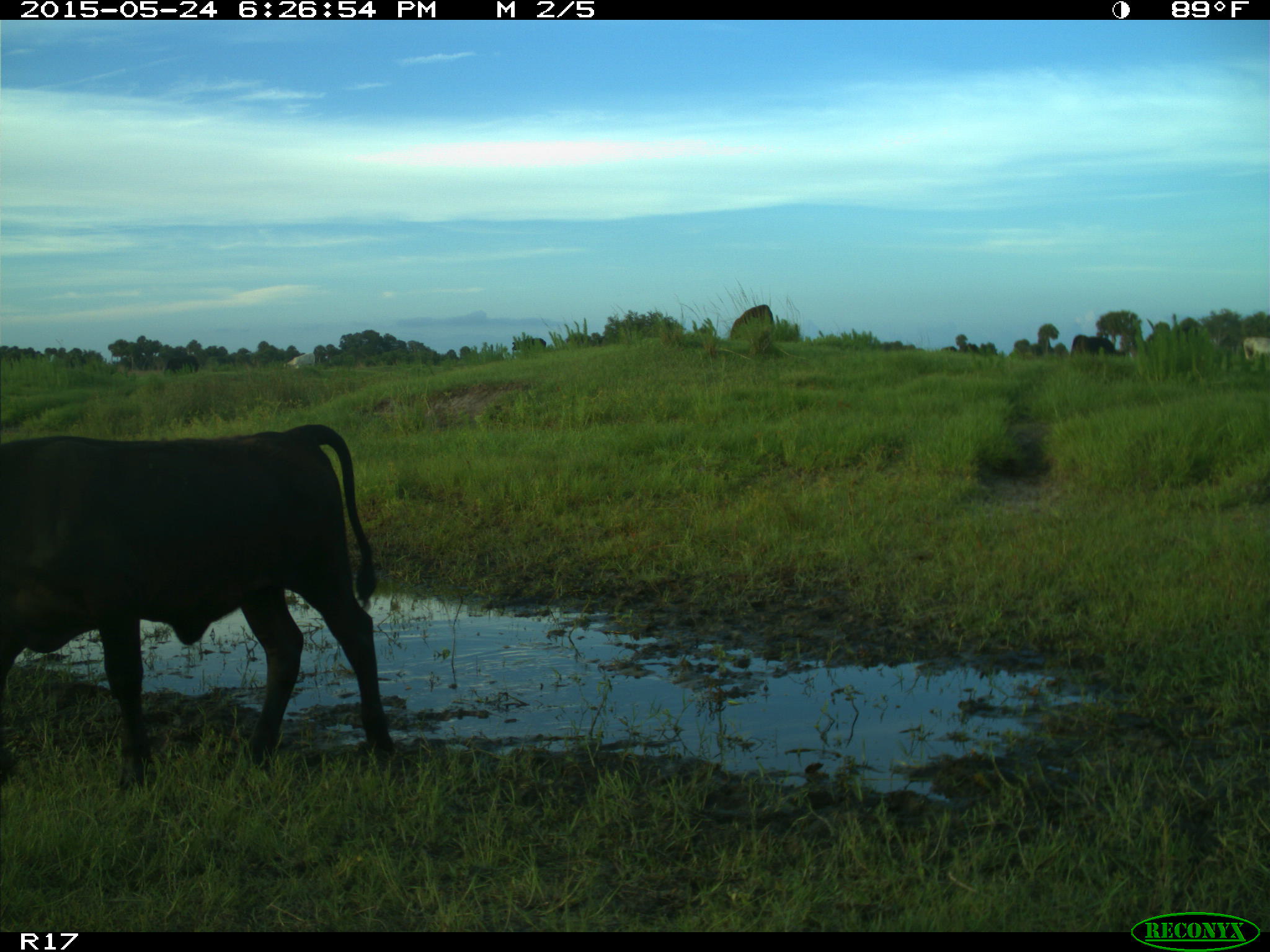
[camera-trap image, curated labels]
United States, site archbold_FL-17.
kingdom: Animalia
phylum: Chordata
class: Mammalia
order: Artiodactyla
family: Bovidae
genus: Bos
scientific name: Bos taurus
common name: domestic cow